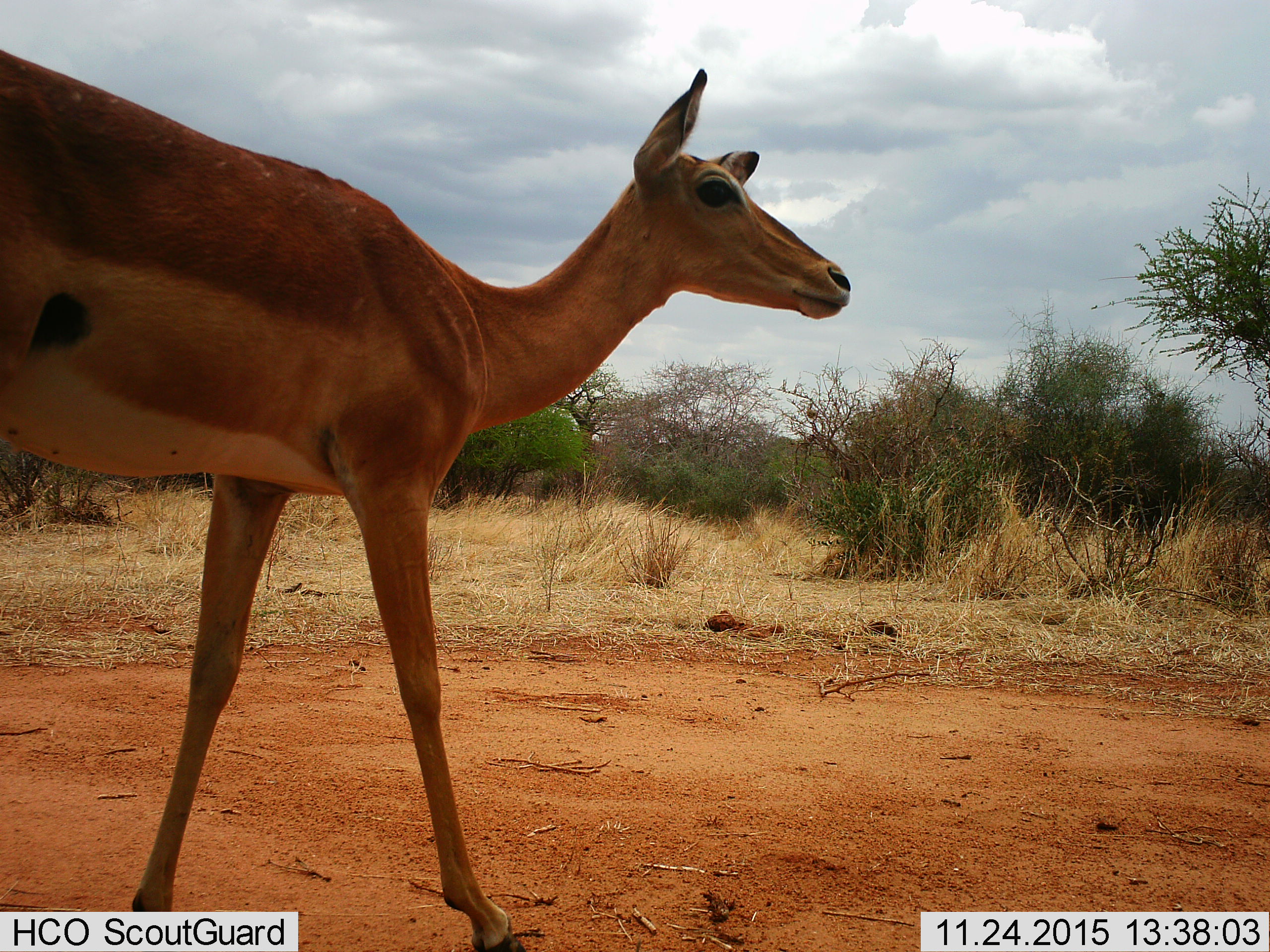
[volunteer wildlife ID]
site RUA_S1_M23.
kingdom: Animalia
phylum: Chordata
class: Mammalia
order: Artiodactyla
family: Bovidae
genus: Aepyceros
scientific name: Aepyceros melampus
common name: impala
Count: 1.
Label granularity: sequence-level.